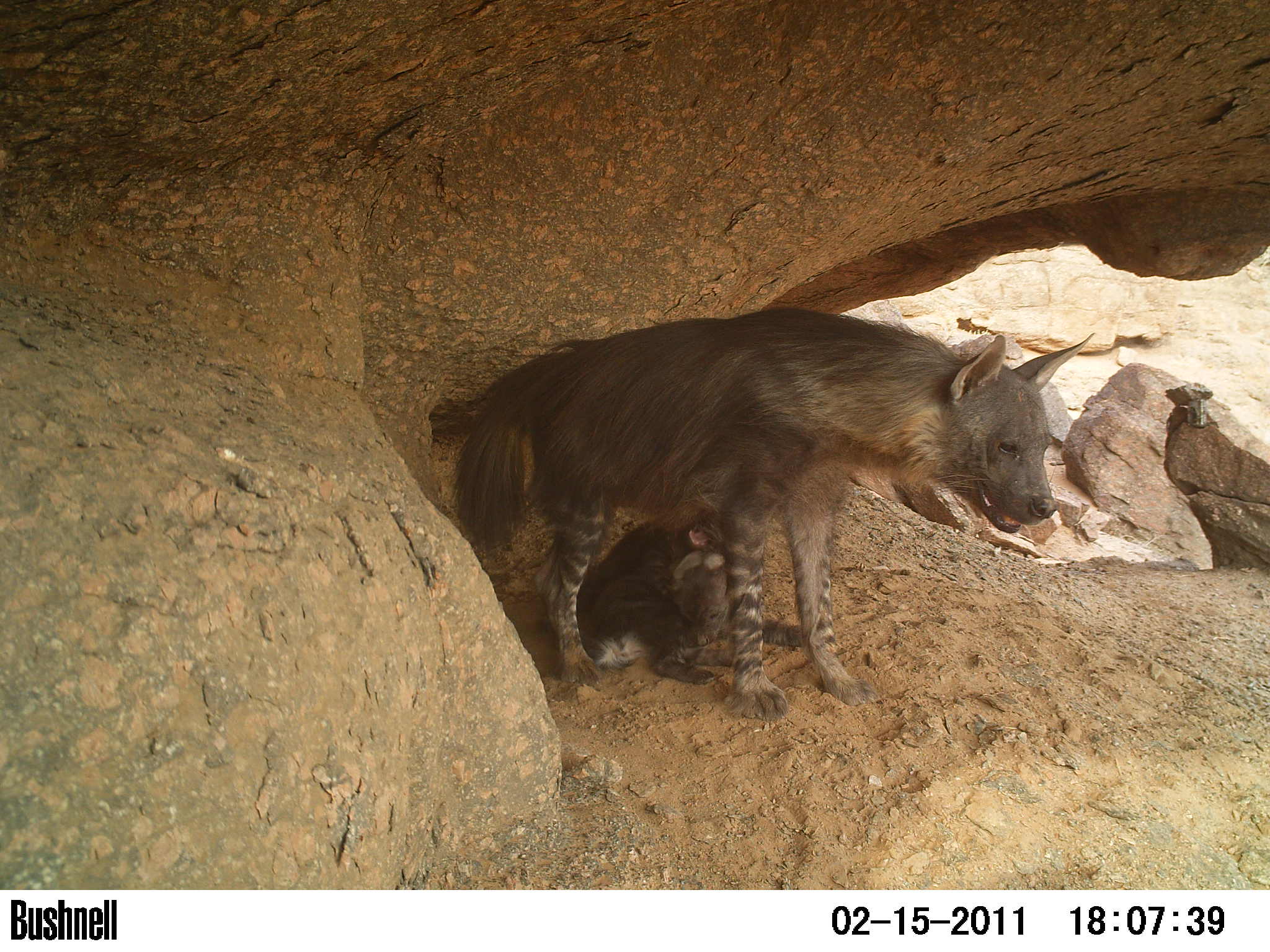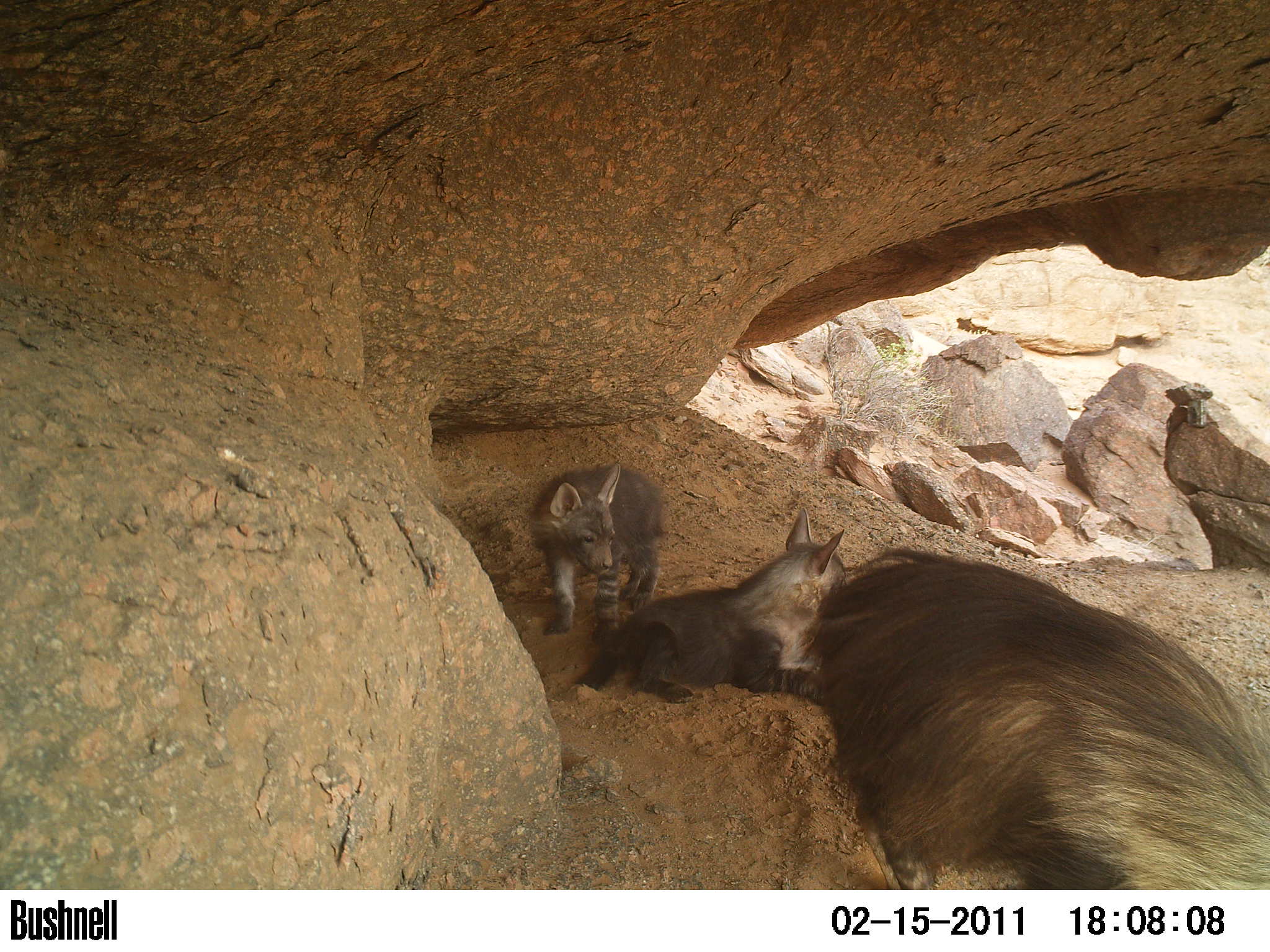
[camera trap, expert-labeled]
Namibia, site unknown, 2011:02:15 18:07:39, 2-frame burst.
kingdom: Animalia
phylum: Chordata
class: Mammalia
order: Carnivora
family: Hyaenidae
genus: Parahyaena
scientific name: Parahyaena brunnea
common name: brown hyena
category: hyaena brunnea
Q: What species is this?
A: Hyaena brunnea (brown hyena) (Parahyaena brunnea).